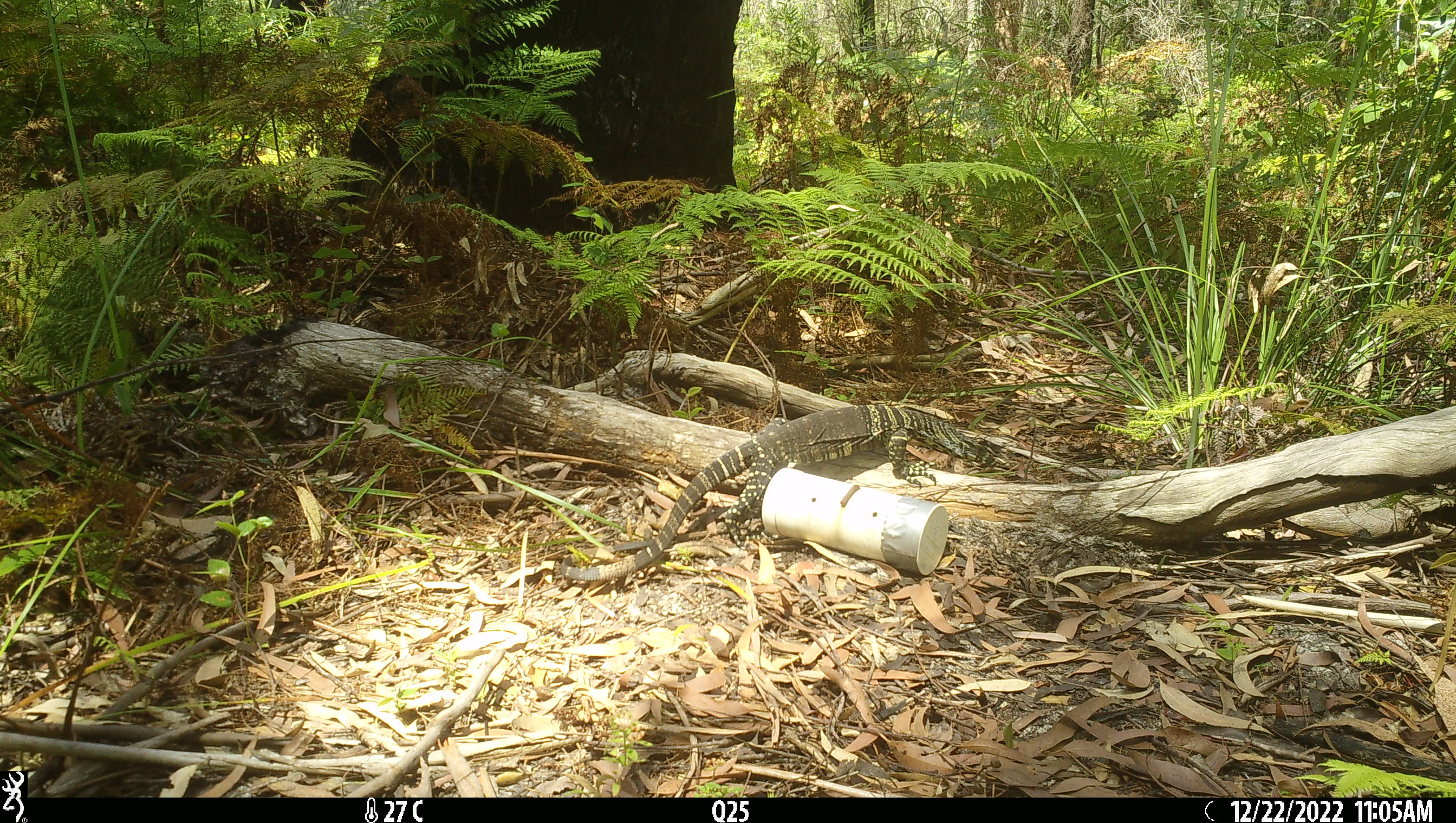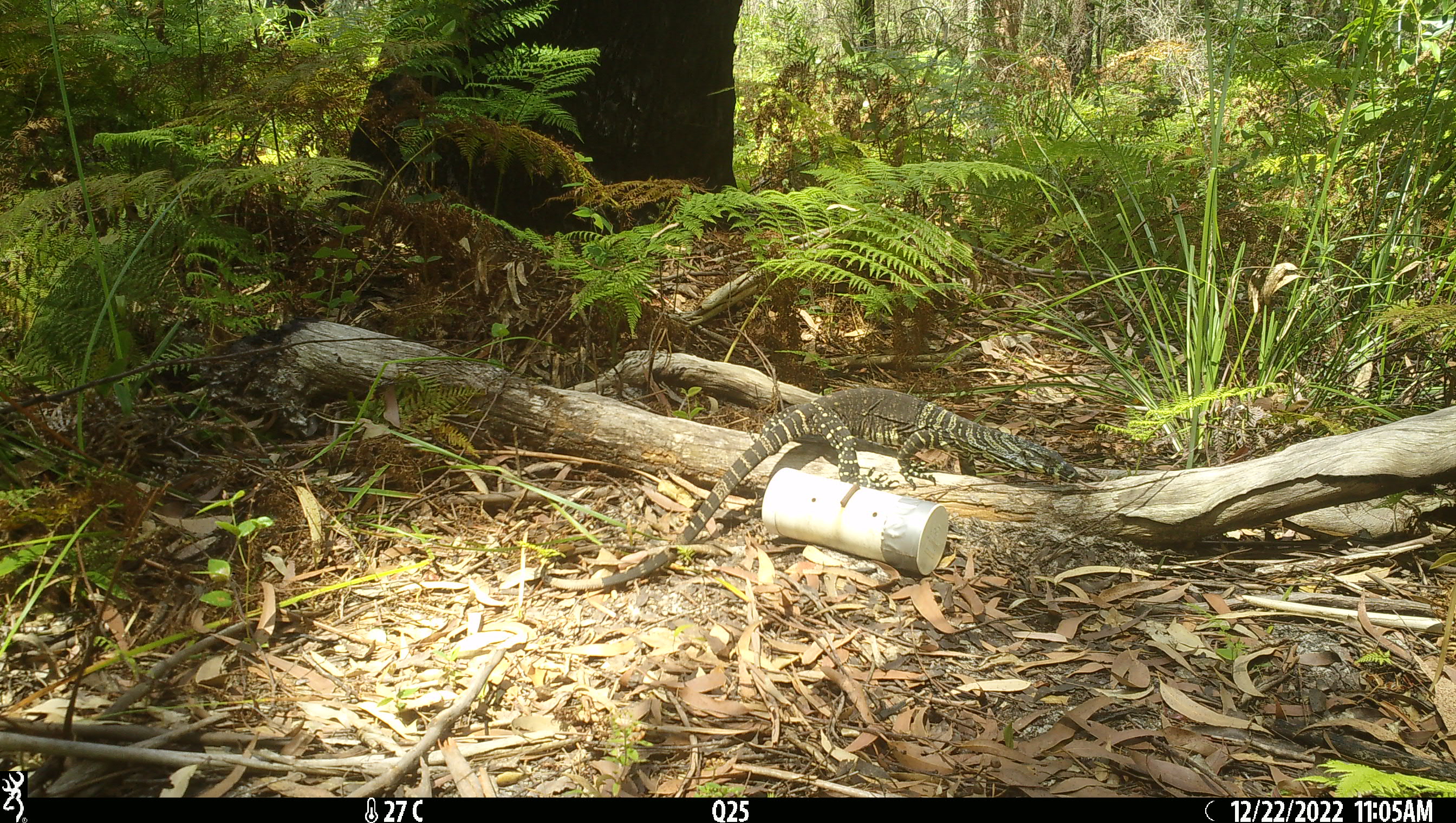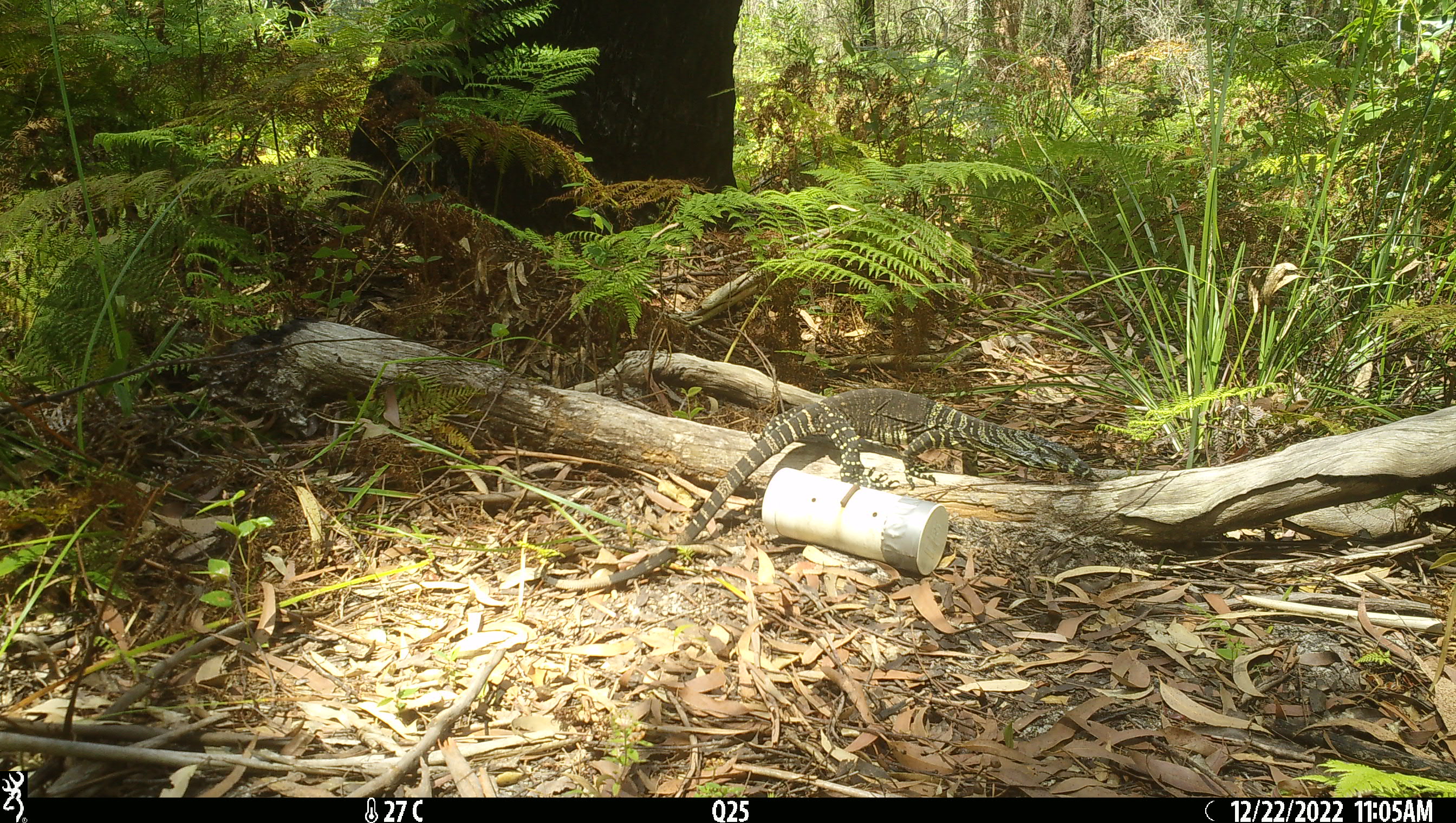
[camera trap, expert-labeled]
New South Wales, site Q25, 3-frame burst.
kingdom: Animalia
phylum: Chordata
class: Reptilia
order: Squamata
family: Varanidae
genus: Varanus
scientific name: Varanus varius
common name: lace monitor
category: goanna